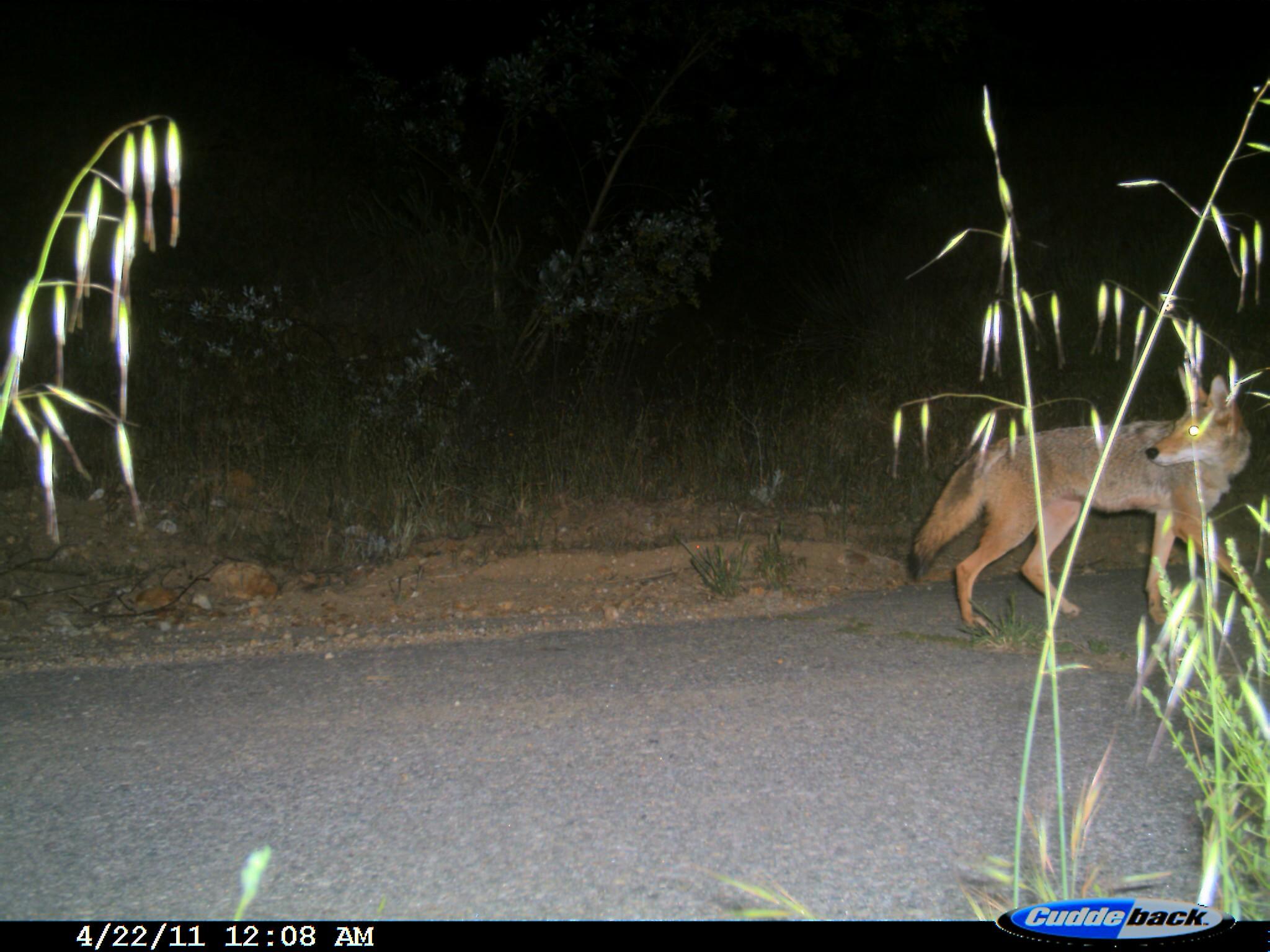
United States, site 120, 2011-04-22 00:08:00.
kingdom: Animalia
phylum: Chordata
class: Mammalia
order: Carnivora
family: Canidae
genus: Canis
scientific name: Canis latrans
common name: coyote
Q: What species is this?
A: Coyote (Canis latrans).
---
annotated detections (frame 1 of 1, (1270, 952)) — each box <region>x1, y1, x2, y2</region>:
coyote: <region>900, 351, 1270, 646</region>